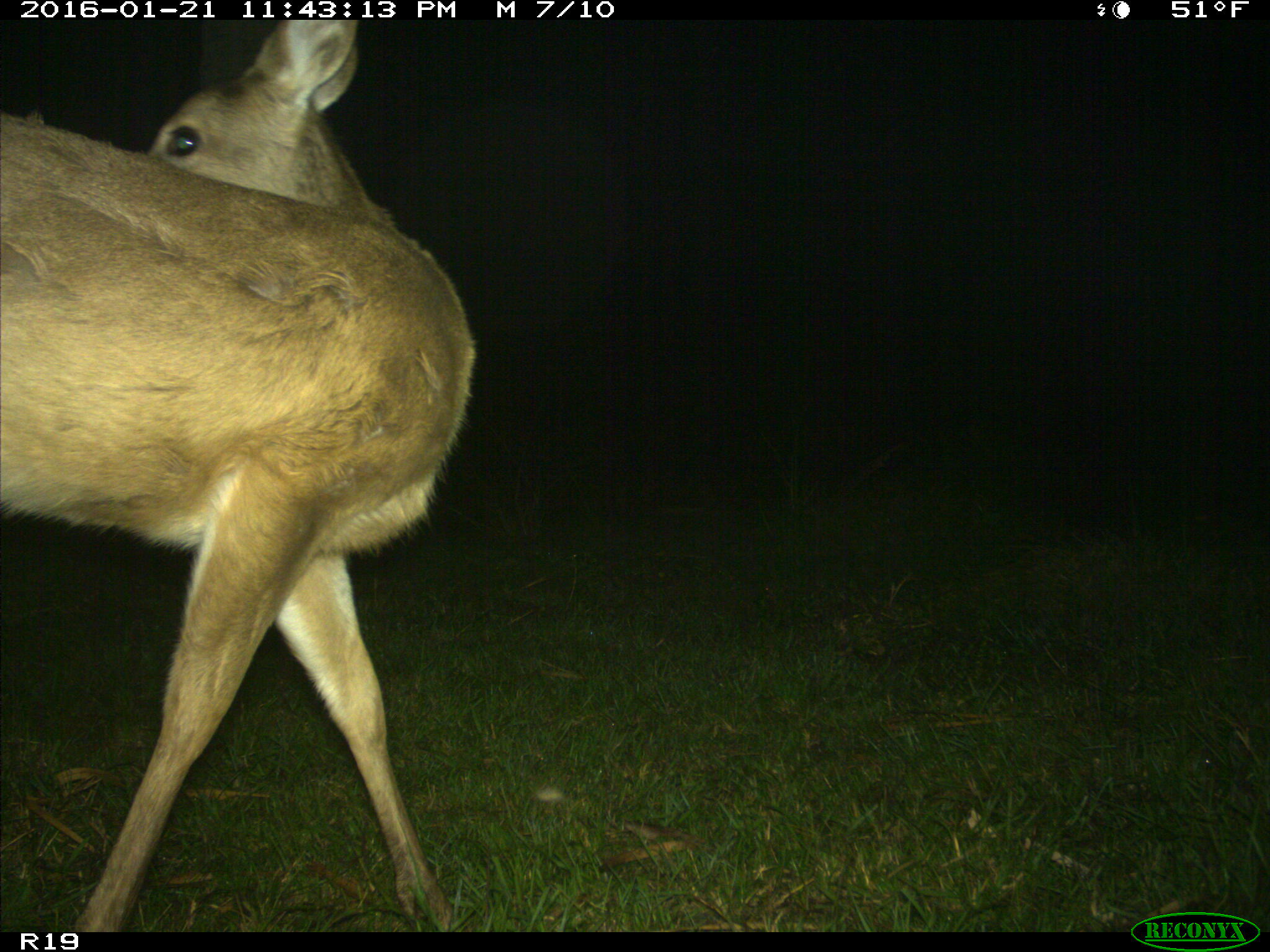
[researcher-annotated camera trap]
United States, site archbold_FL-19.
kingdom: Animalia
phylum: Chordata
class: Mammalia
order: Artiodactyla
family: Cervidae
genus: Odocoileus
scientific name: Odocoileus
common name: deer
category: unidentified deer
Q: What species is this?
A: Unidentified deer (deer) (Odocoileus).